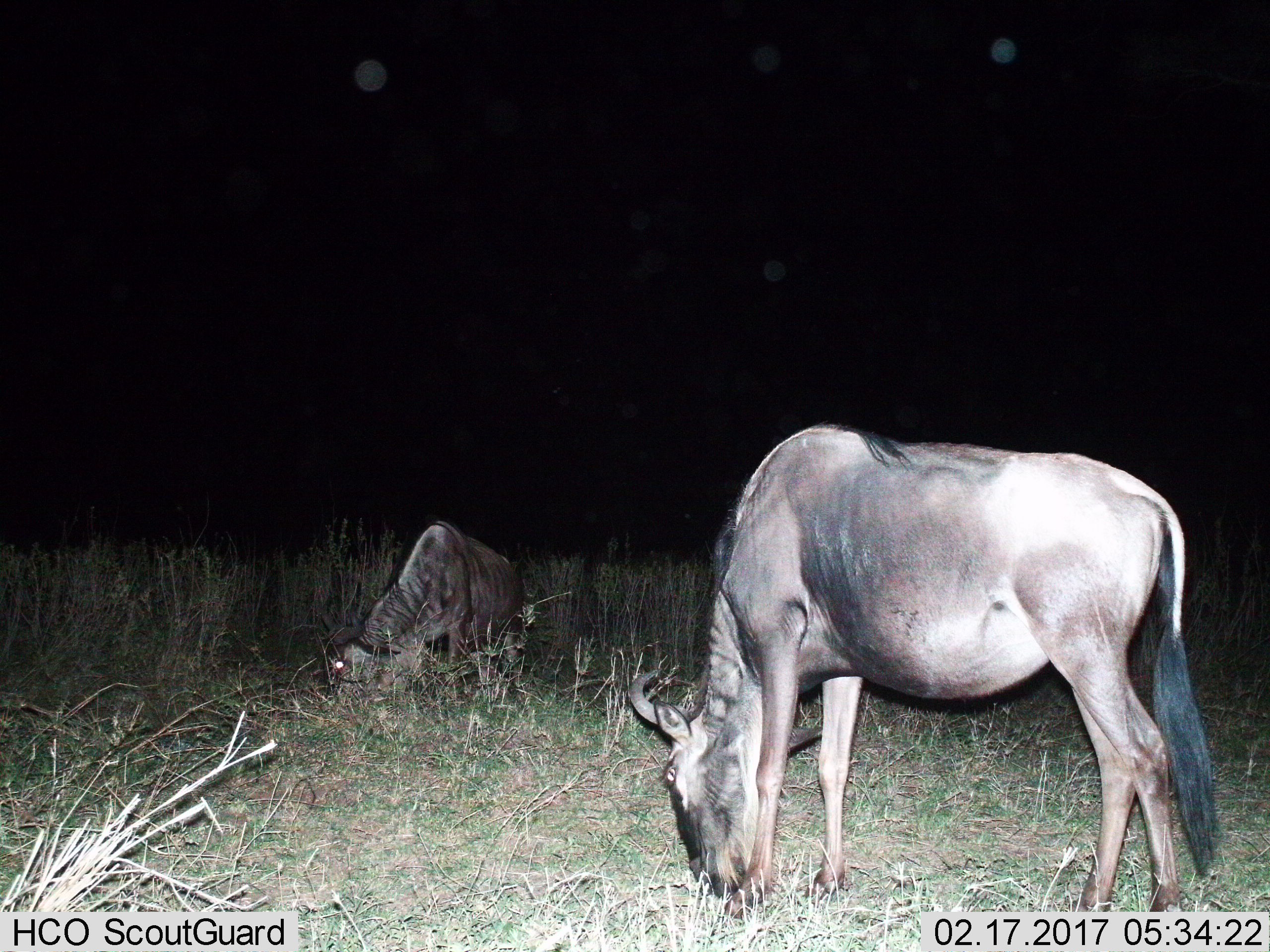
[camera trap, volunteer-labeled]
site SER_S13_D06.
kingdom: Animalia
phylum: Chordata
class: Mammalia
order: Artiodactyla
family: Bovidae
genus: Connochaetes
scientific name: Connochaetes taurinus taurinus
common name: blue wildebeest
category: wildebeestblue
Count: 2.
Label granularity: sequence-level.